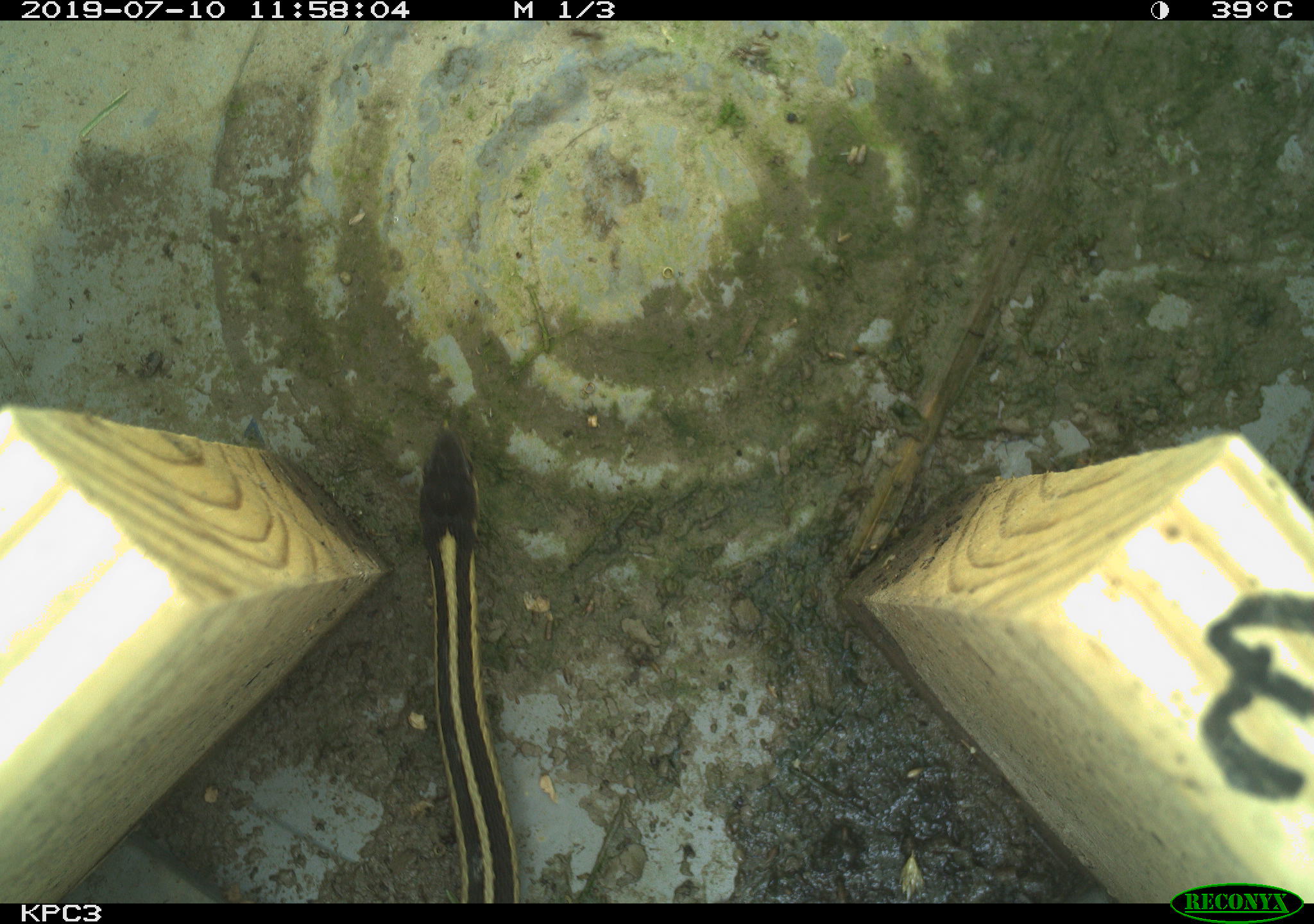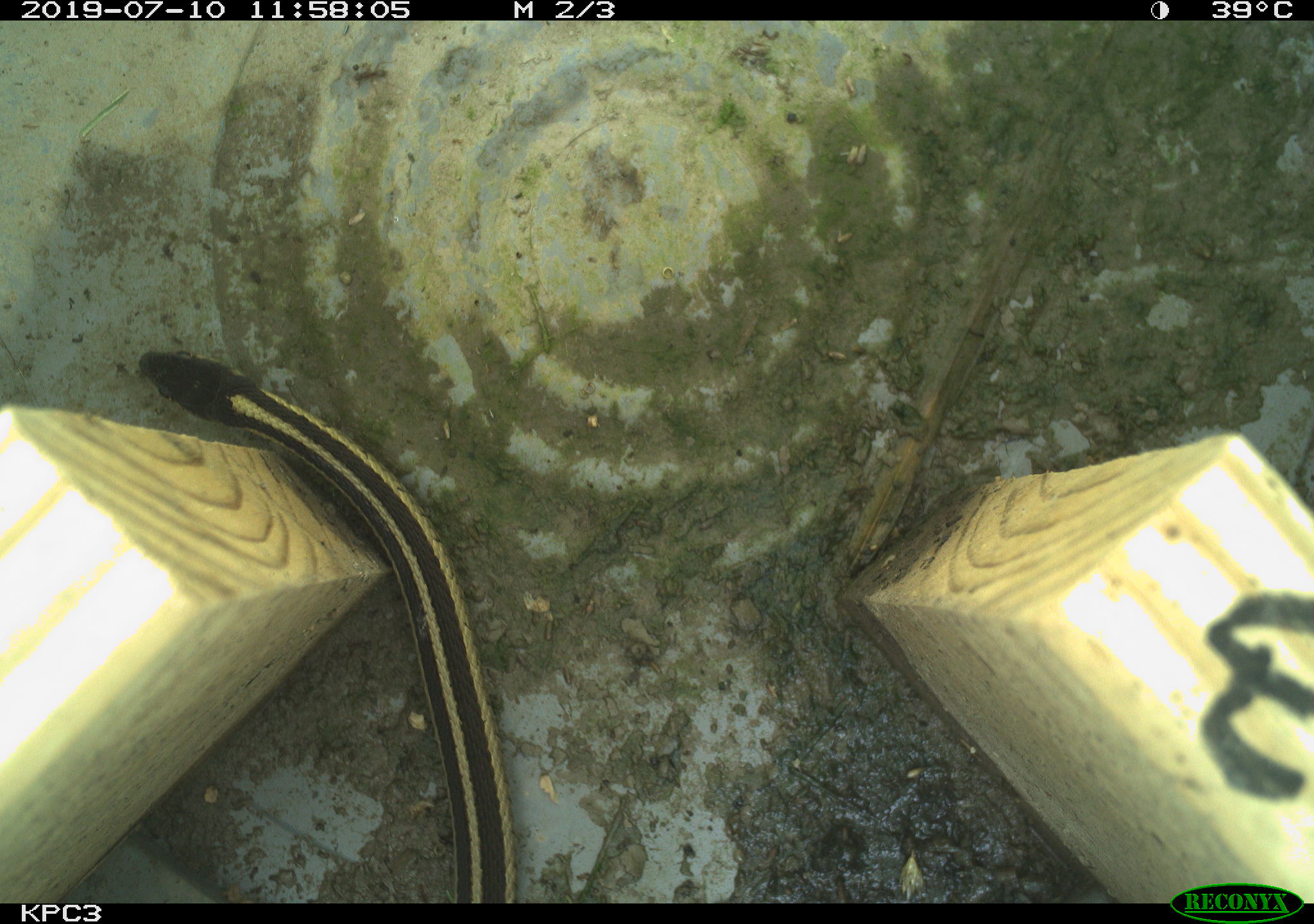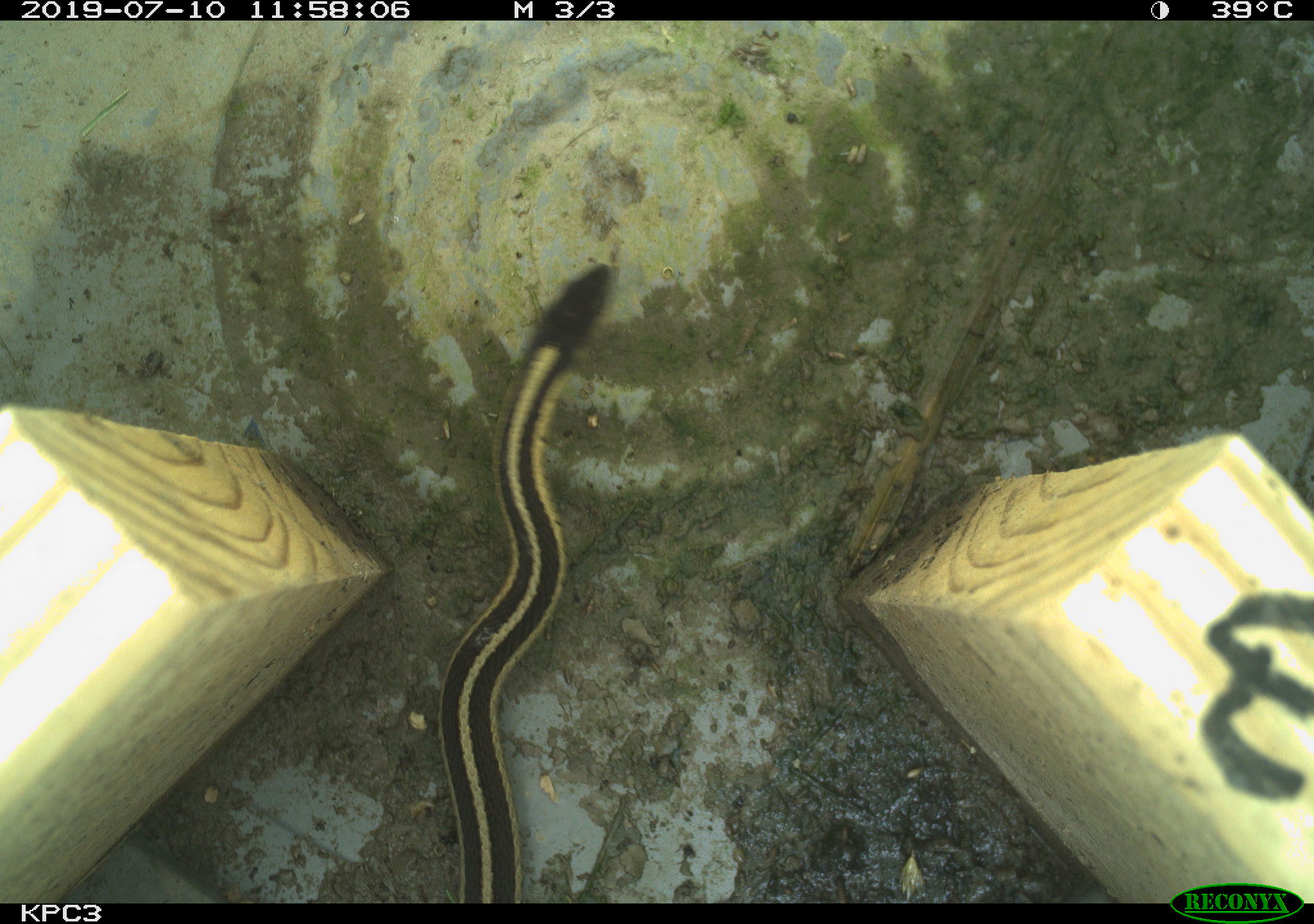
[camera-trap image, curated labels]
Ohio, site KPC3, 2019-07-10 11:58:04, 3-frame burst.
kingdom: Animalia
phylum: Chordata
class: Reptilia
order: Squamata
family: Colubridae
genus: Thamnophis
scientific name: Thamnophis sirtalis sirtalis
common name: eastern gartersnake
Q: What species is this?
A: Eastern gartersnake (Thamnophis sirtalis sirtalis).